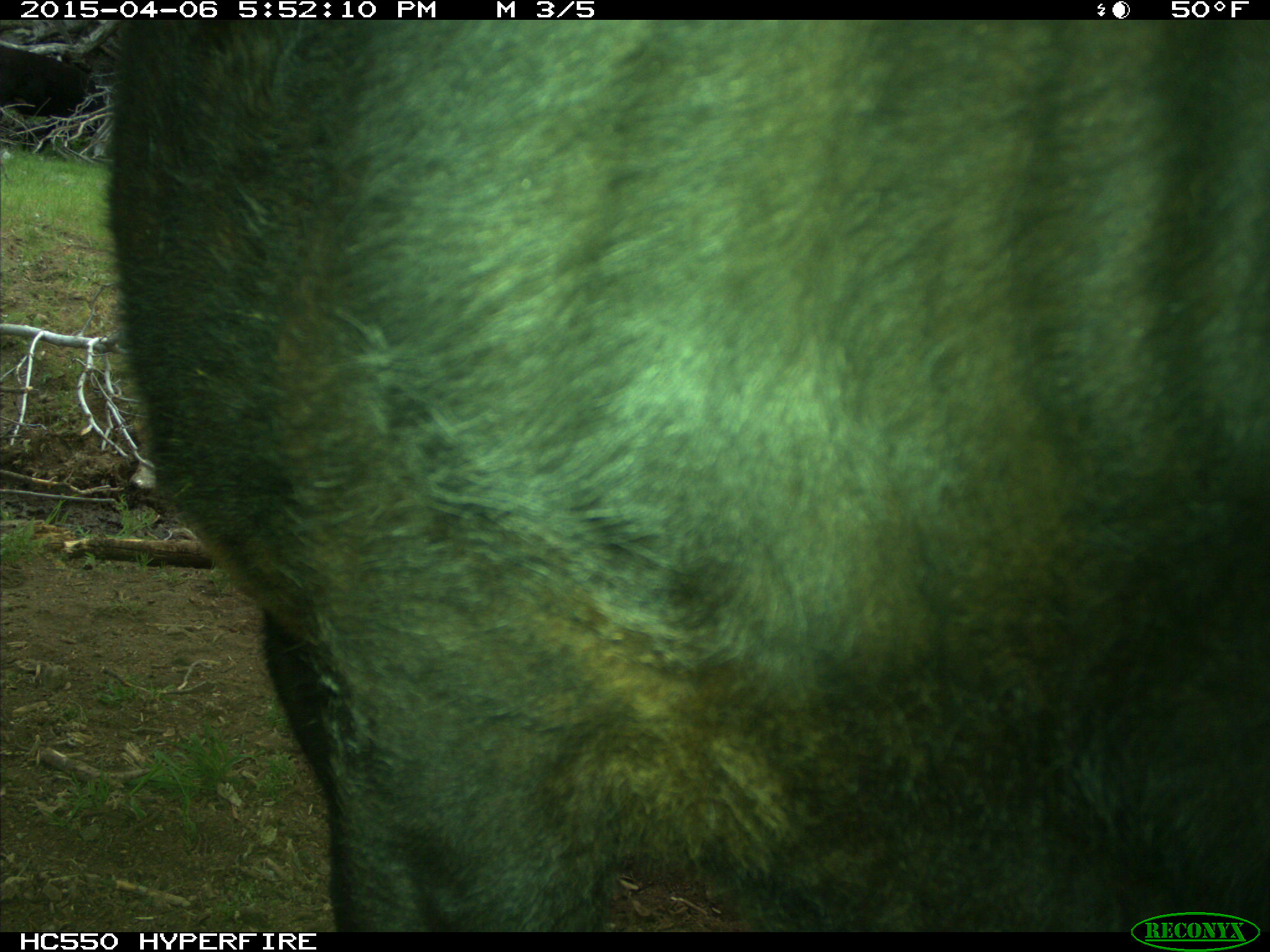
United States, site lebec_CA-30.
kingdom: Animalia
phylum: Chordata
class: Mammalia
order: Artiodactyla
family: Bovidae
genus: Bos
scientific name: Bos taurus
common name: domestic cow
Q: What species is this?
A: Bos taurus (domestic cow).